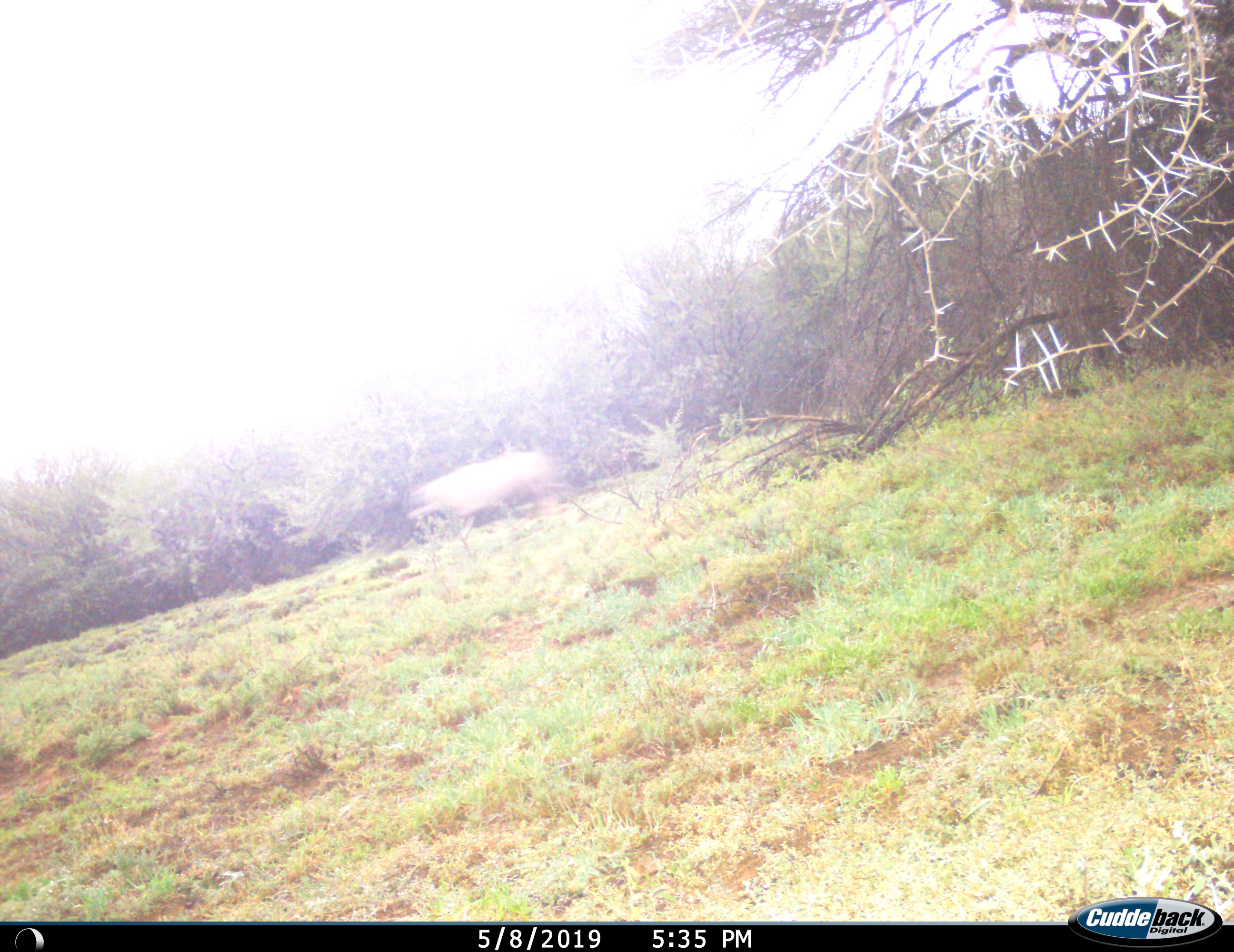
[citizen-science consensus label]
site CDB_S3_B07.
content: unidentified animal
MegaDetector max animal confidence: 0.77